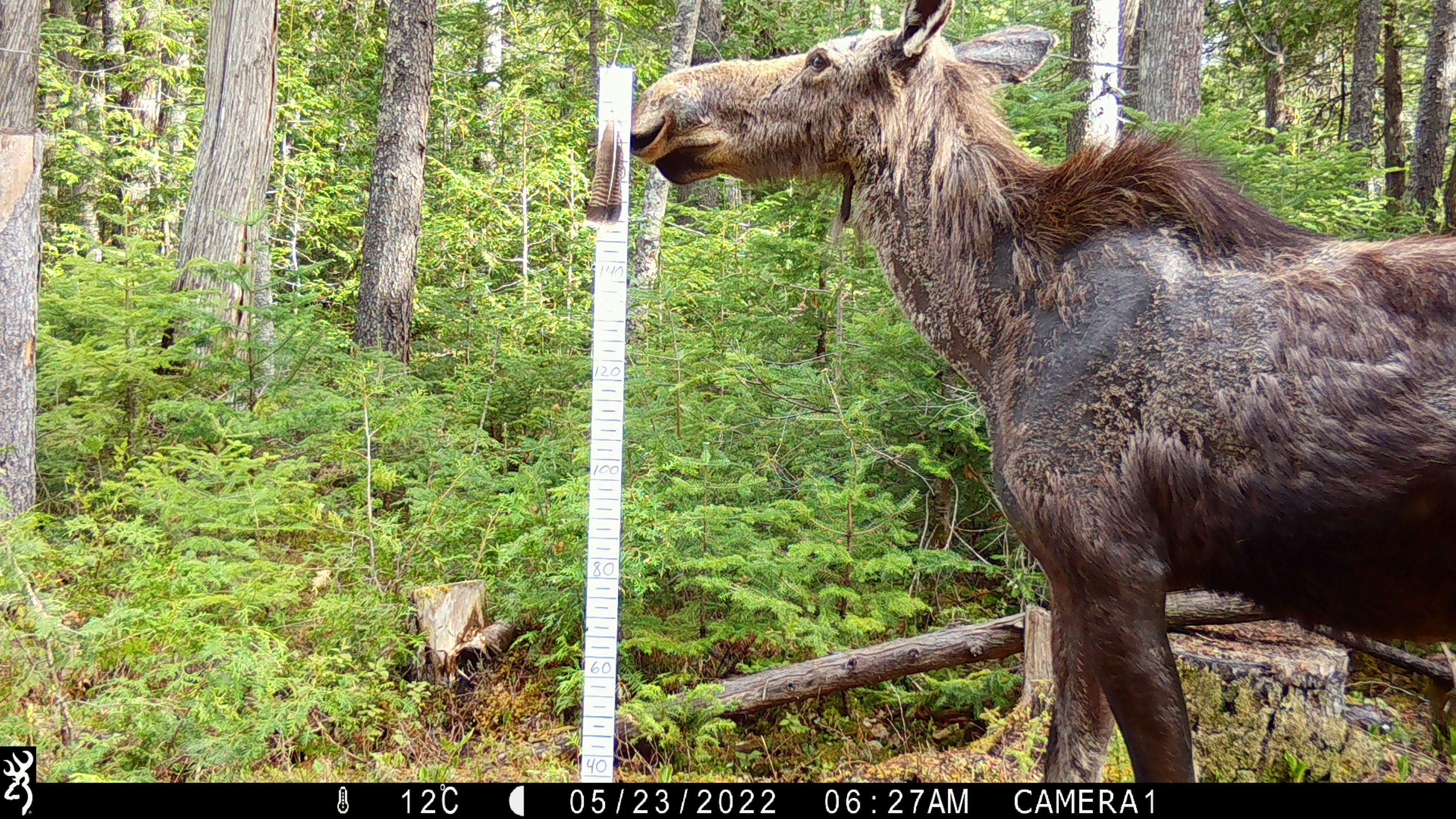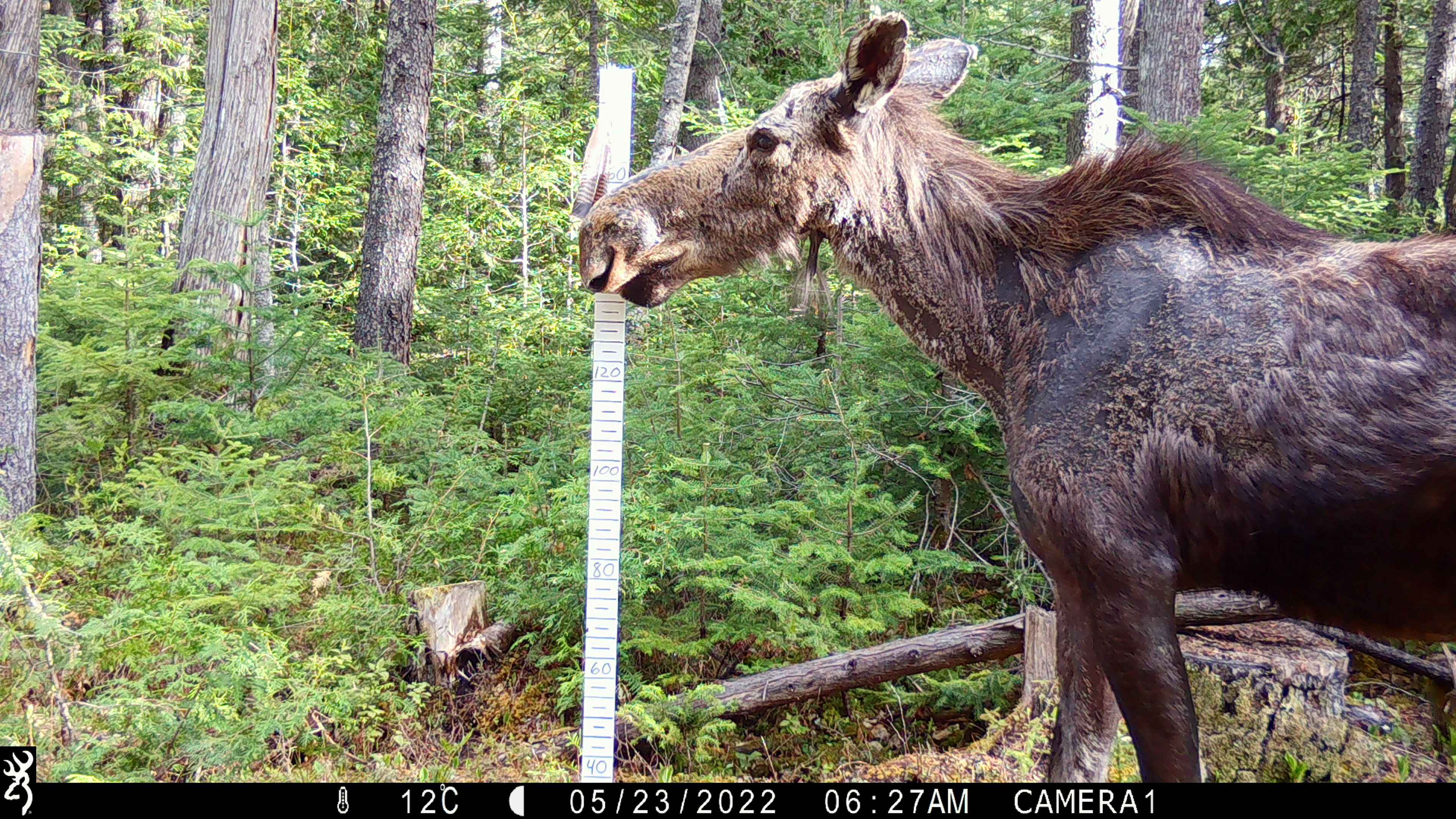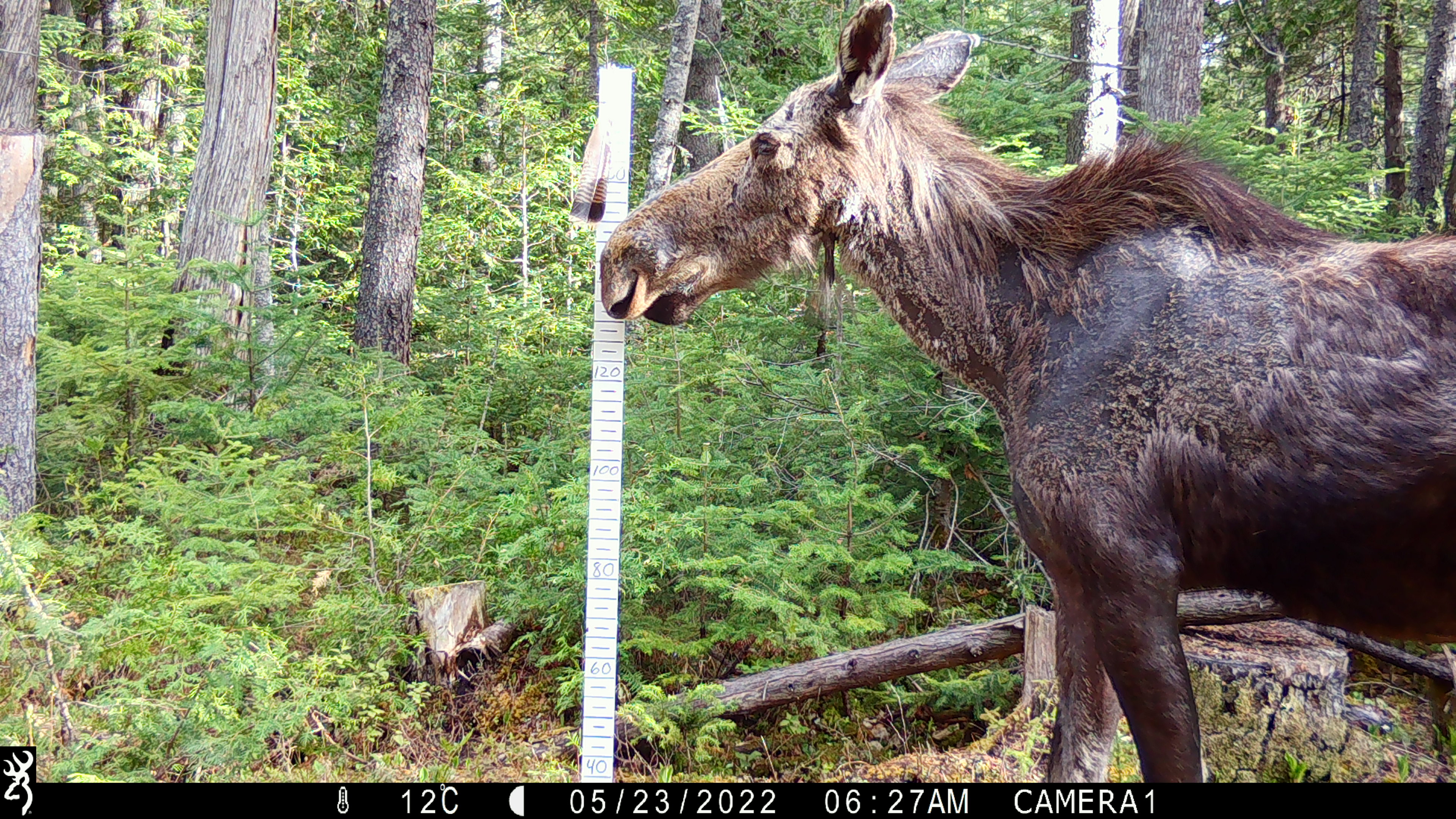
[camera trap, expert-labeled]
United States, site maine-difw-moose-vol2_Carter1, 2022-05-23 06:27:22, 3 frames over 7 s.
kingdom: Animalia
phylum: Chordata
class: Mammalia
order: Artiodactyla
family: Cervidae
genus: Alces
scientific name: Alces alces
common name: moose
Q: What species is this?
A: Moose (Alces alces).